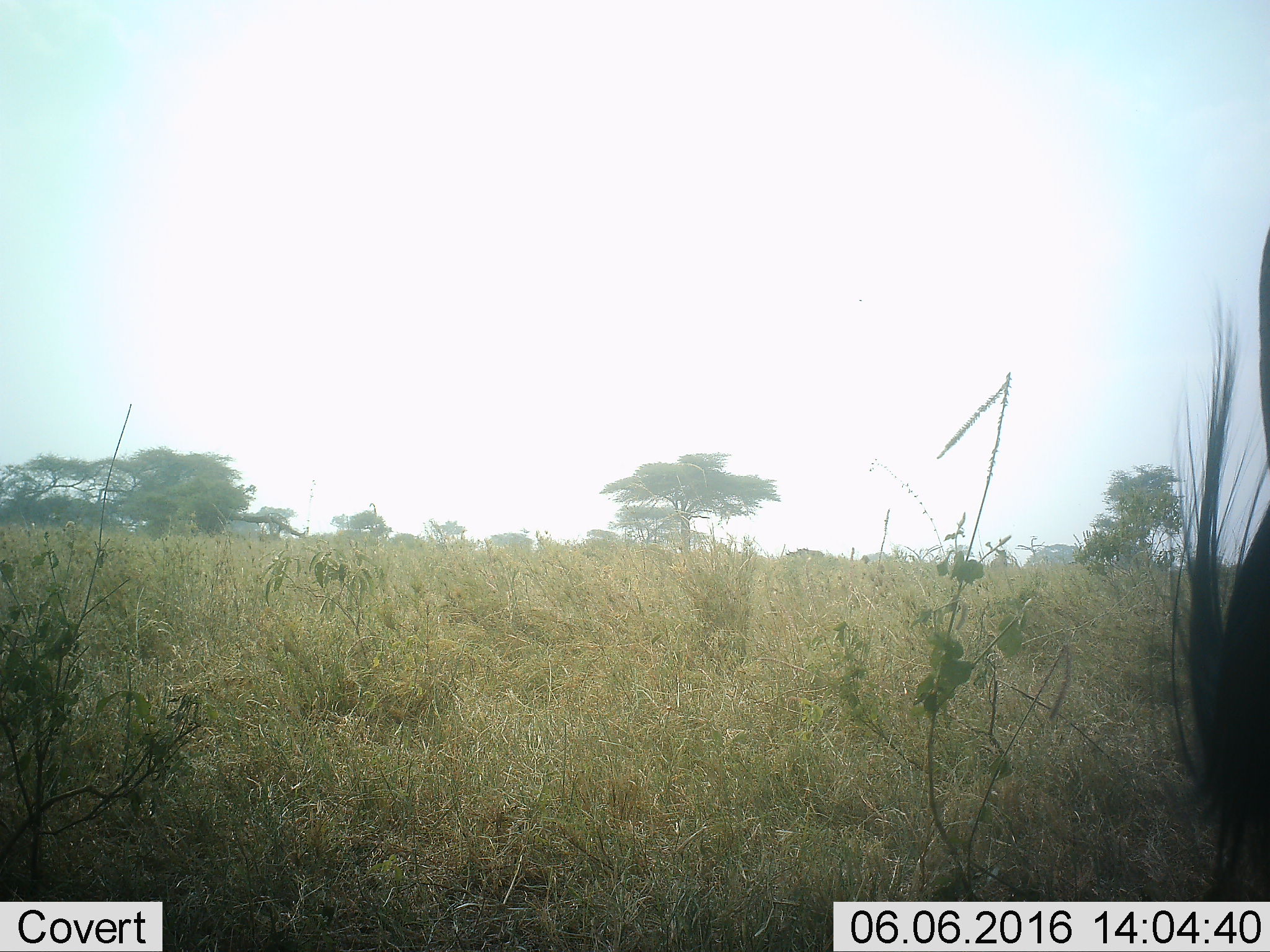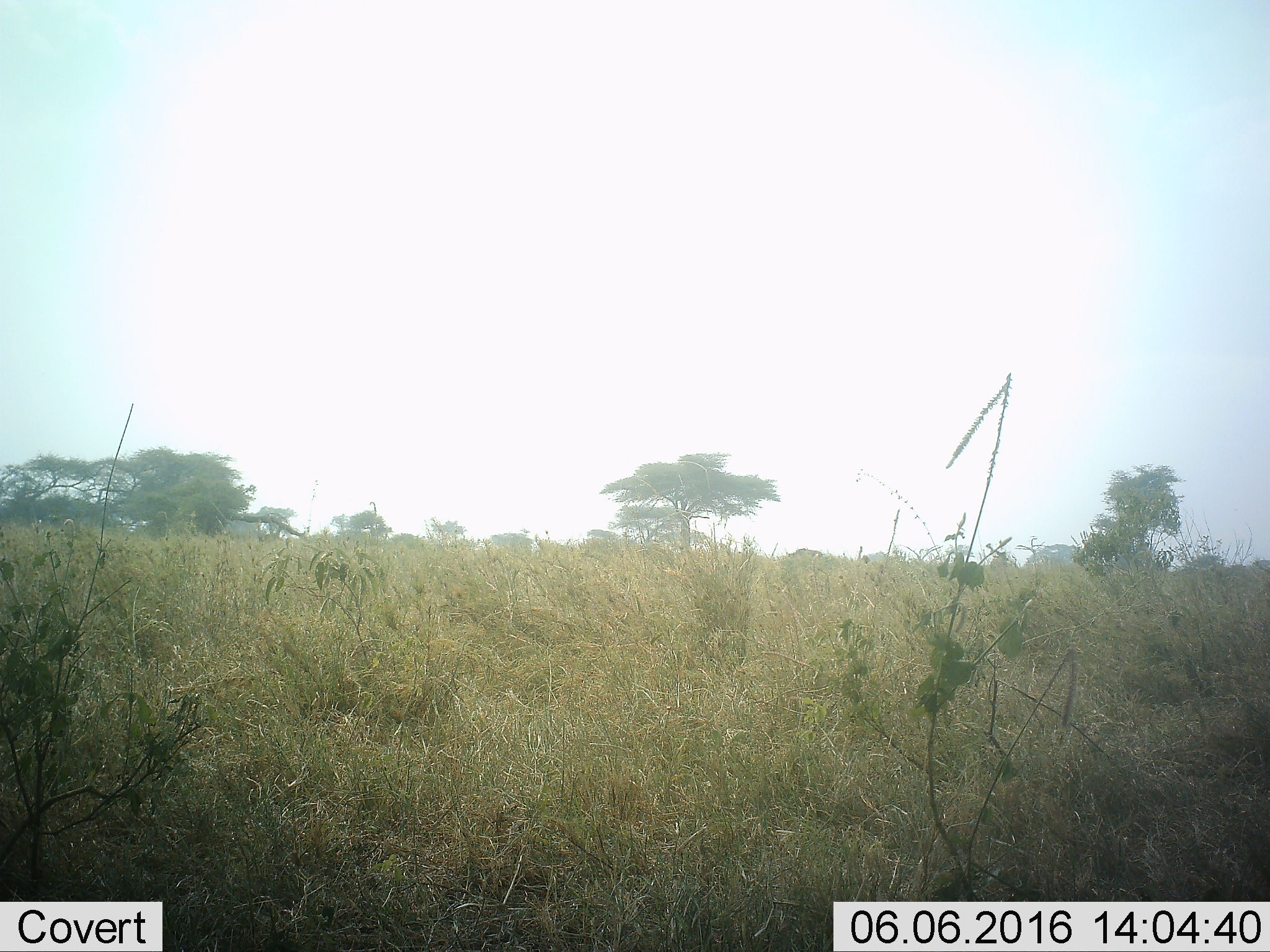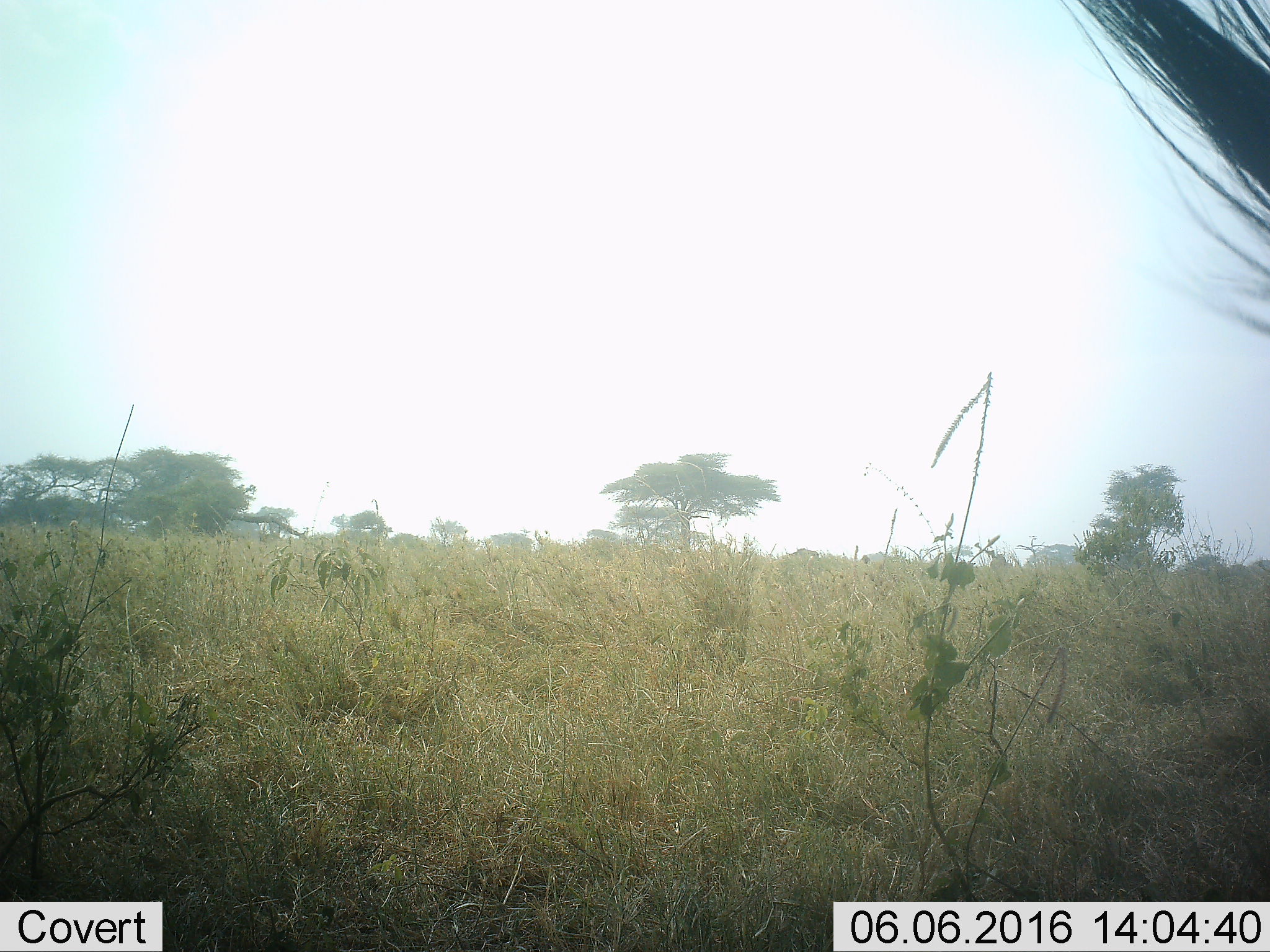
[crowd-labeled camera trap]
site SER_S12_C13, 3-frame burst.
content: unidentified animal